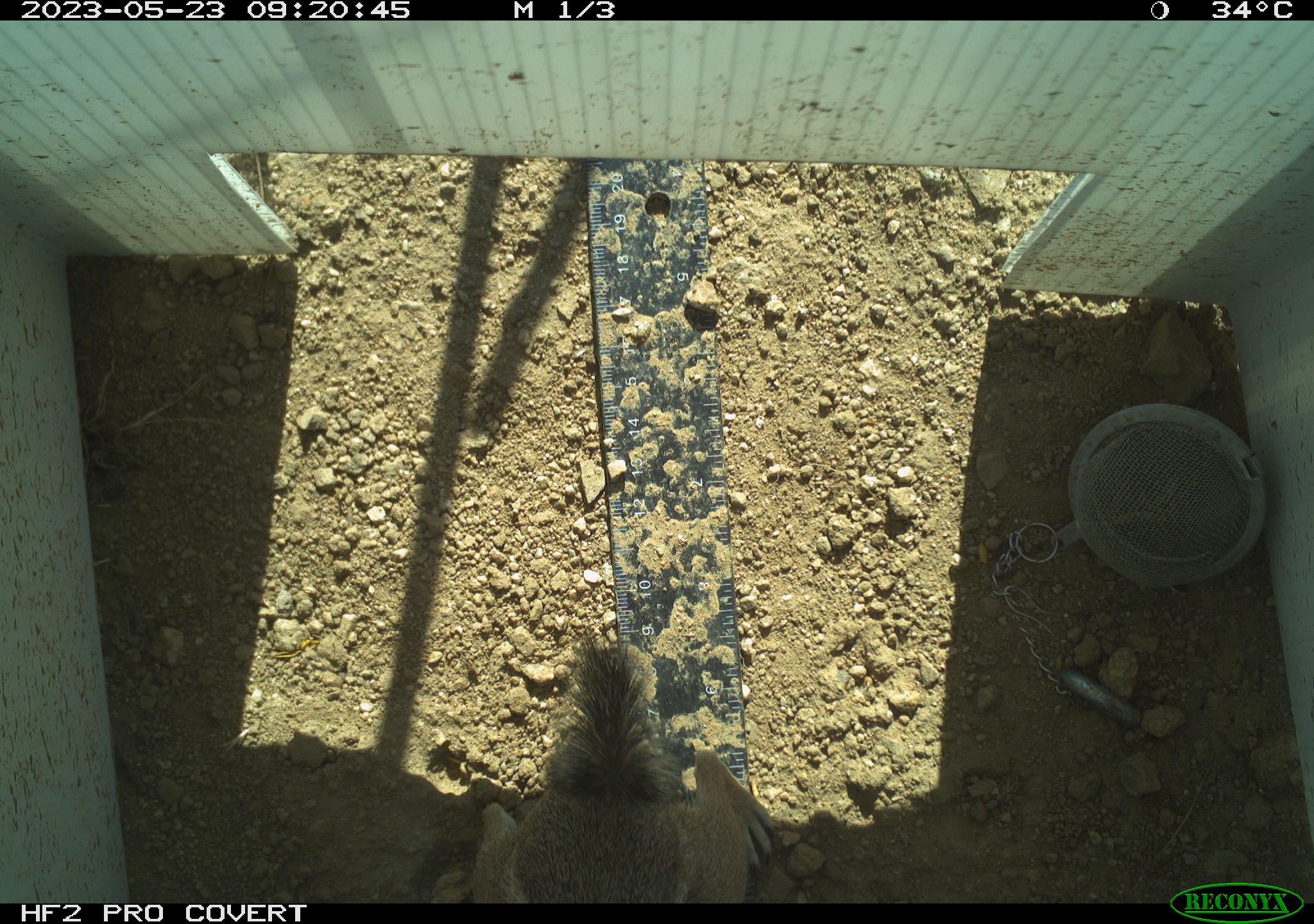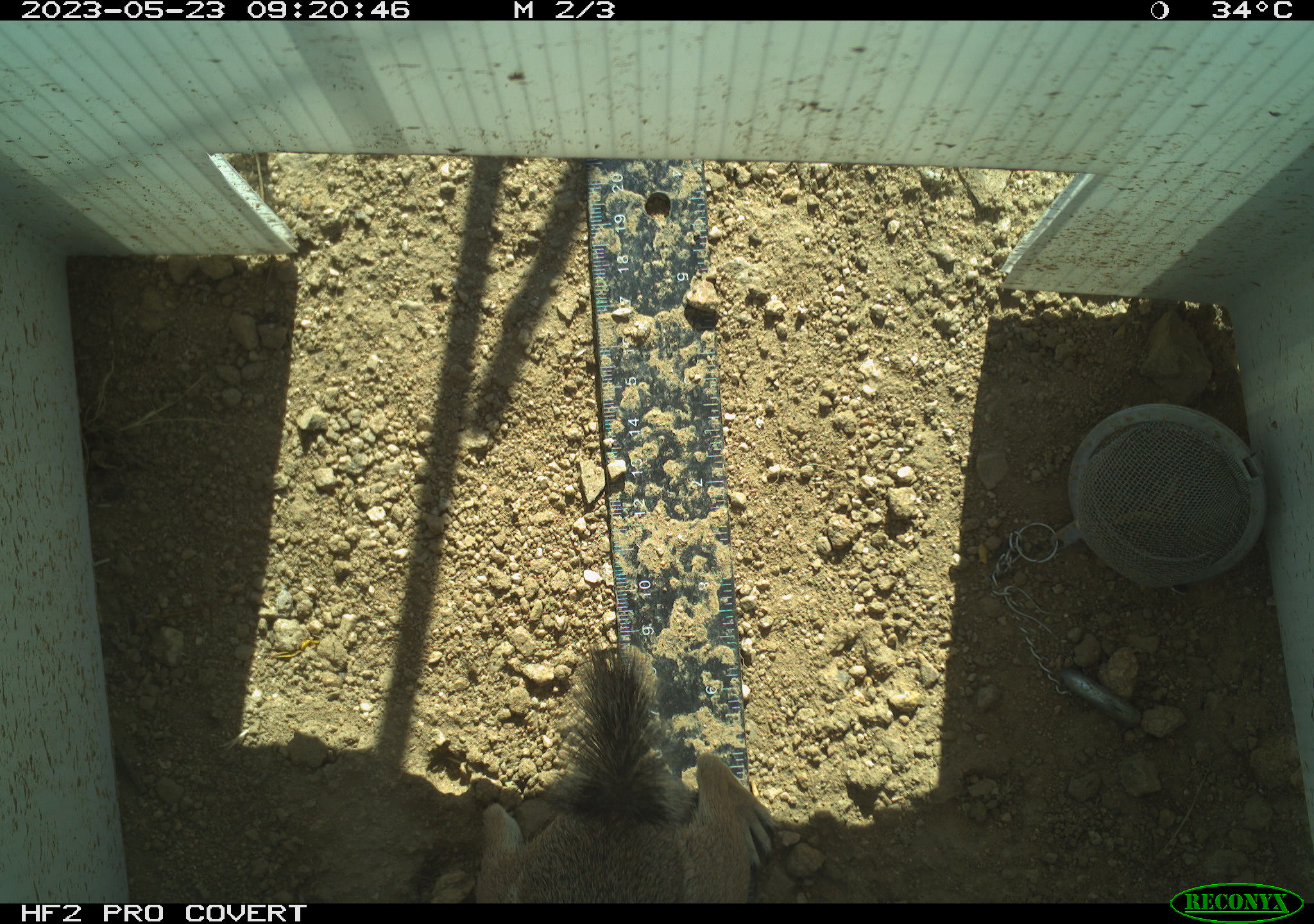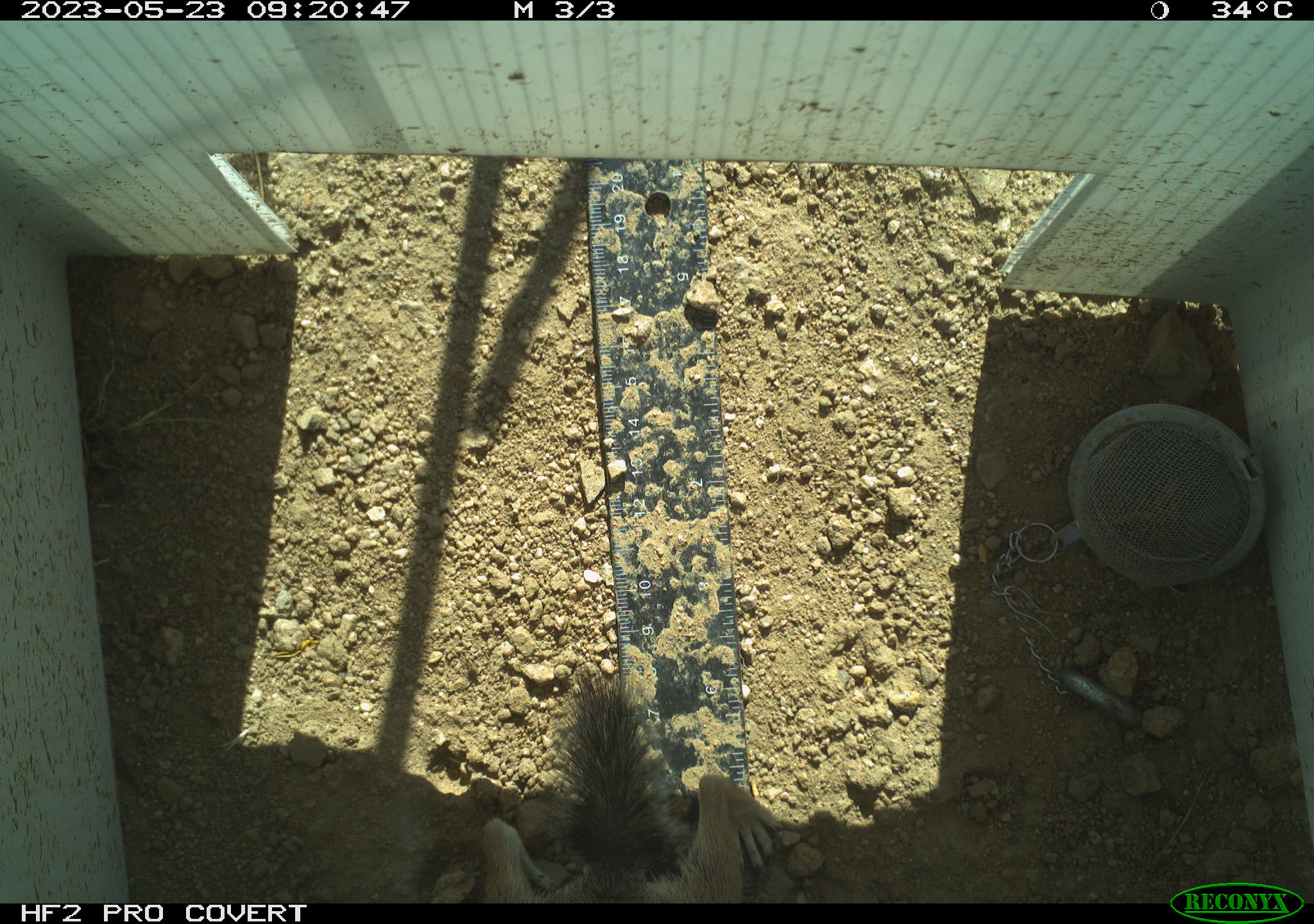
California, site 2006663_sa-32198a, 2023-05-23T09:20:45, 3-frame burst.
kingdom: Animalia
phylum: Chordata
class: Mammalia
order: Rodentia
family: Sciuridae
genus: Ammospermophilus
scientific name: Ammospermophilus leucurus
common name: white-tailed antelope squirrel